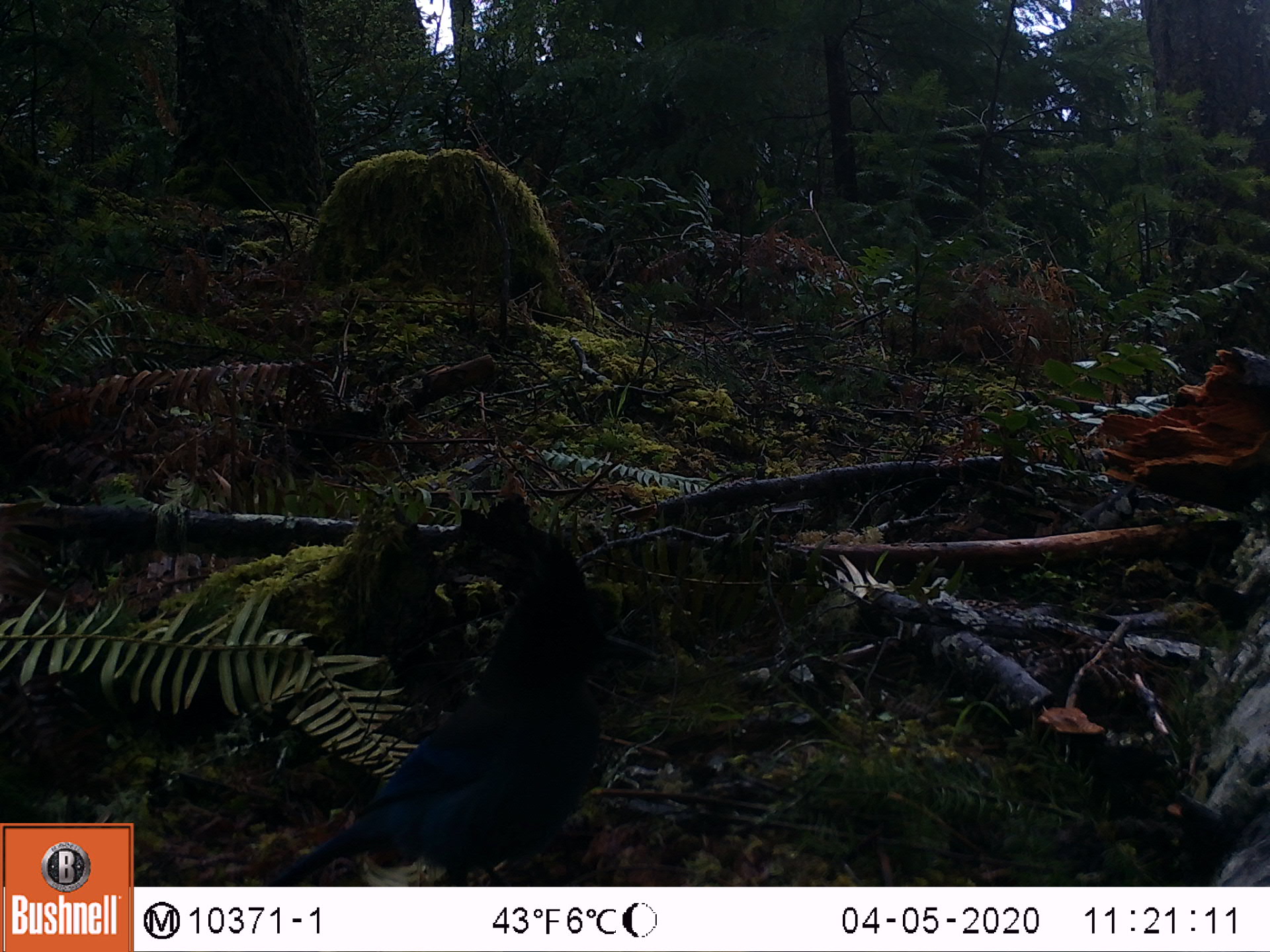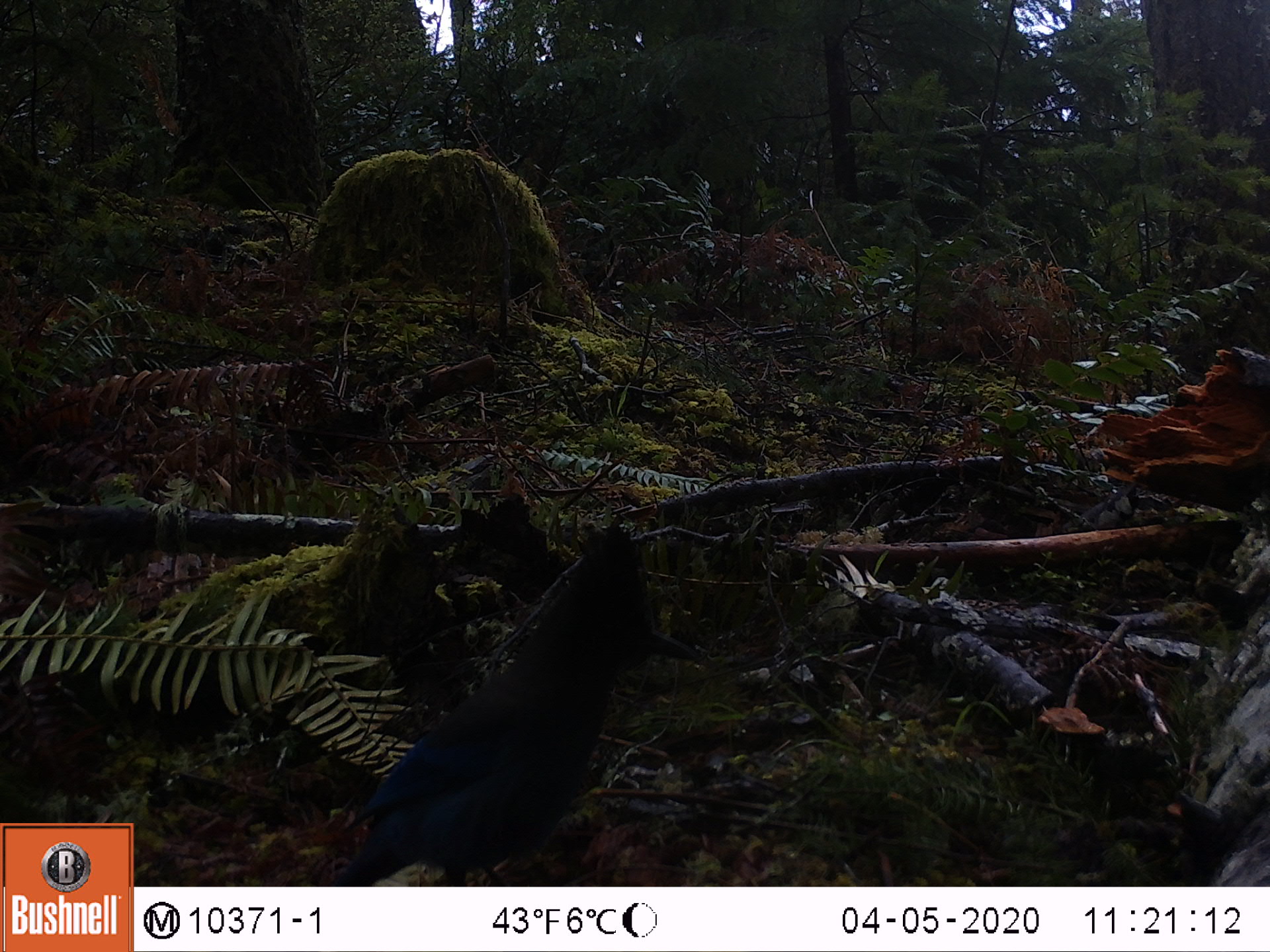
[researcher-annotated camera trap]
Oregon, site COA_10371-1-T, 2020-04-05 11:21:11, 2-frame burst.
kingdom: Animalia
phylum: Chordata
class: Aves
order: Passeriformes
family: Corvidae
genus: Cyanocitta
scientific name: Cyanocitta stelleri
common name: steller's jay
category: stellers jay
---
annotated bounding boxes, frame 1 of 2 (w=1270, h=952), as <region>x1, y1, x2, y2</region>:
stellers jay: <region>279, 563, 634, 884</region>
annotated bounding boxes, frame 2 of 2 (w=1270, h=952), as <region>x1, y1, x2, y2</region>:
stellers jay: <region>344, 523, 707, 882</region>